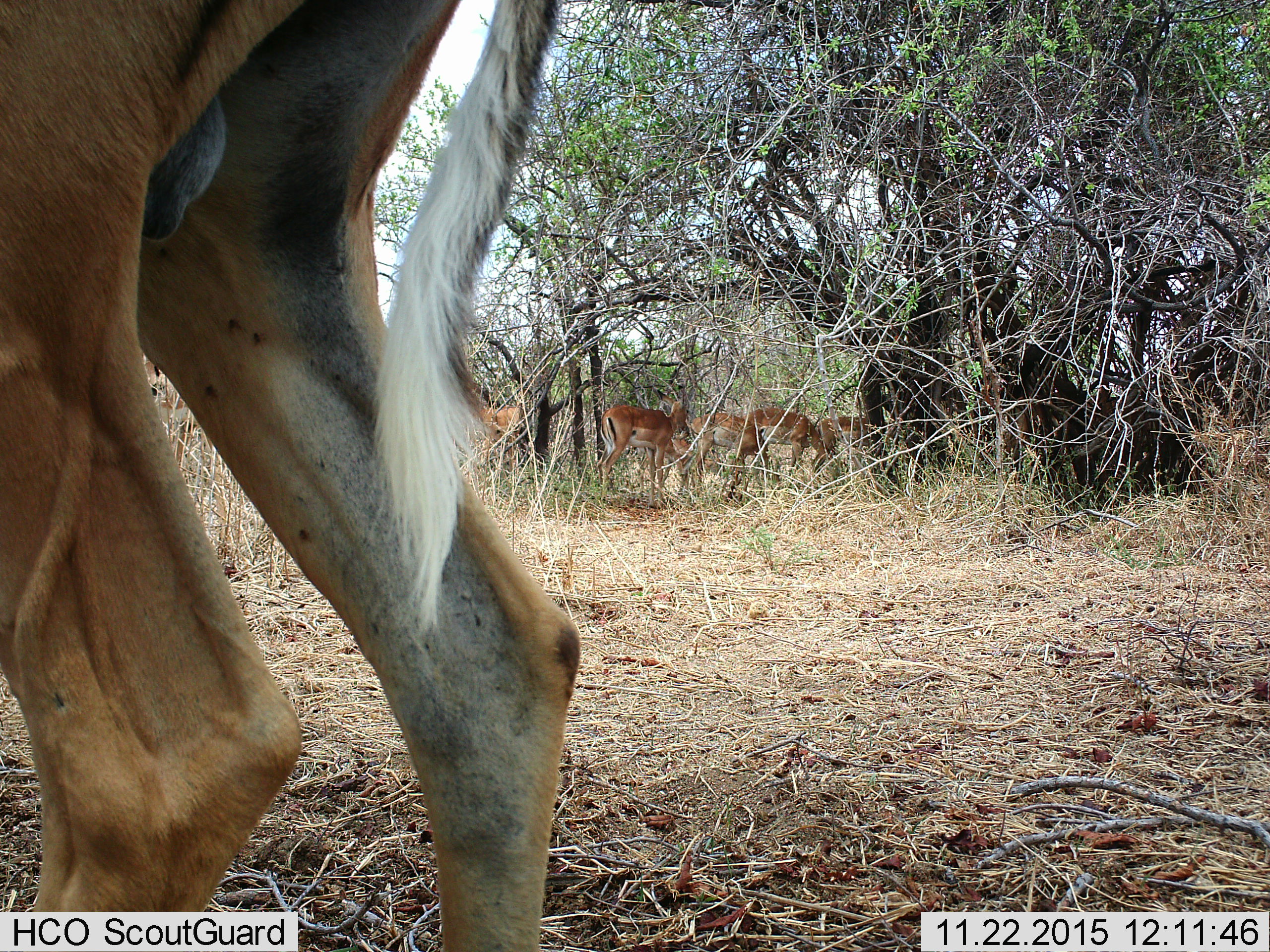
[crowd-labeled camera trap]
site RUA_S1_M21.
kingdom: Animalia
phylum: Chordata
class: Mammalia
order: Artiodactyla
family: Bovidae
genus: Aepyceros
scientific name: Aepyceros melampus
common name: impala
Impala (Aepyceros melampus), count 6. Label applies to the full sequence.